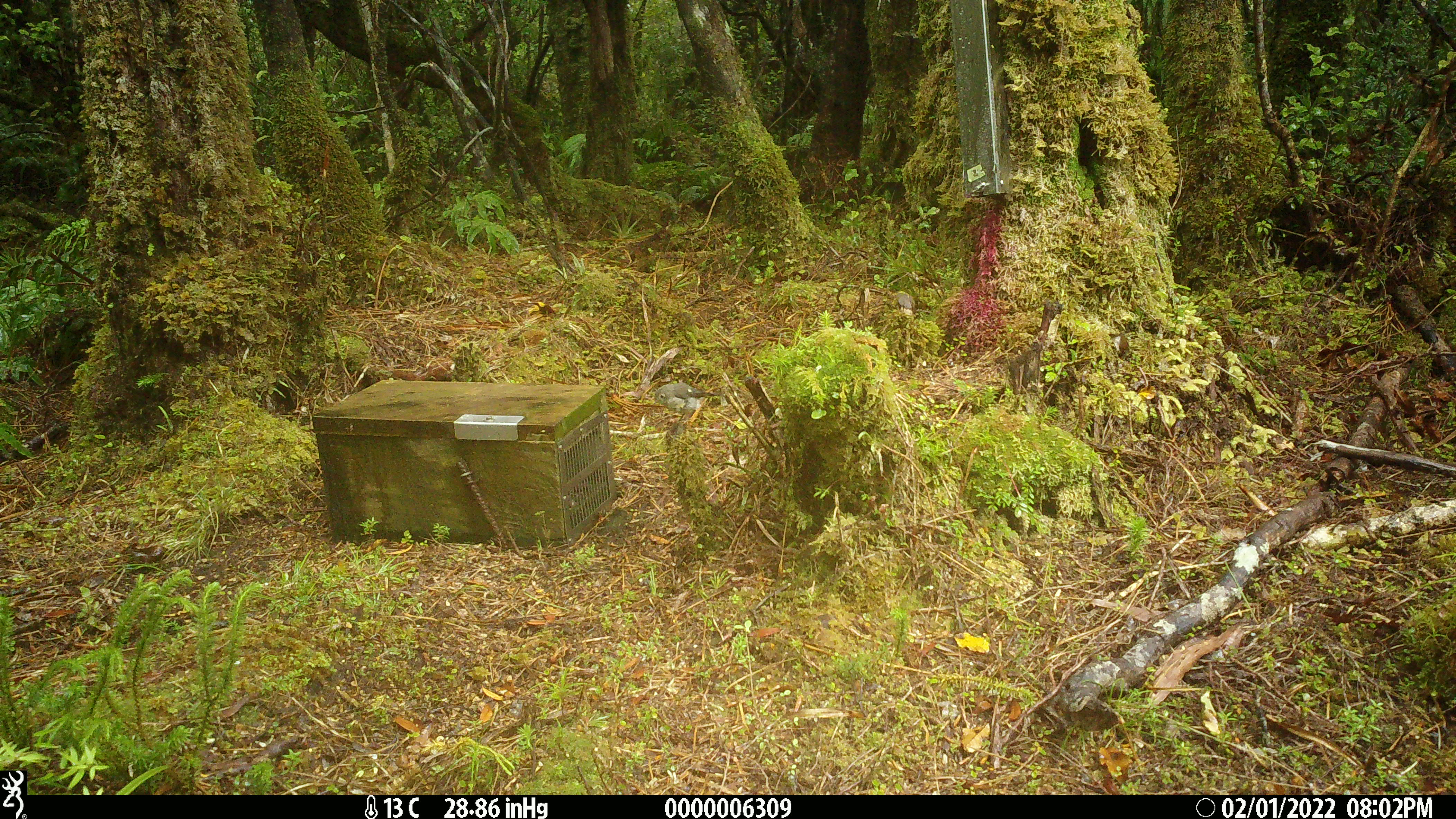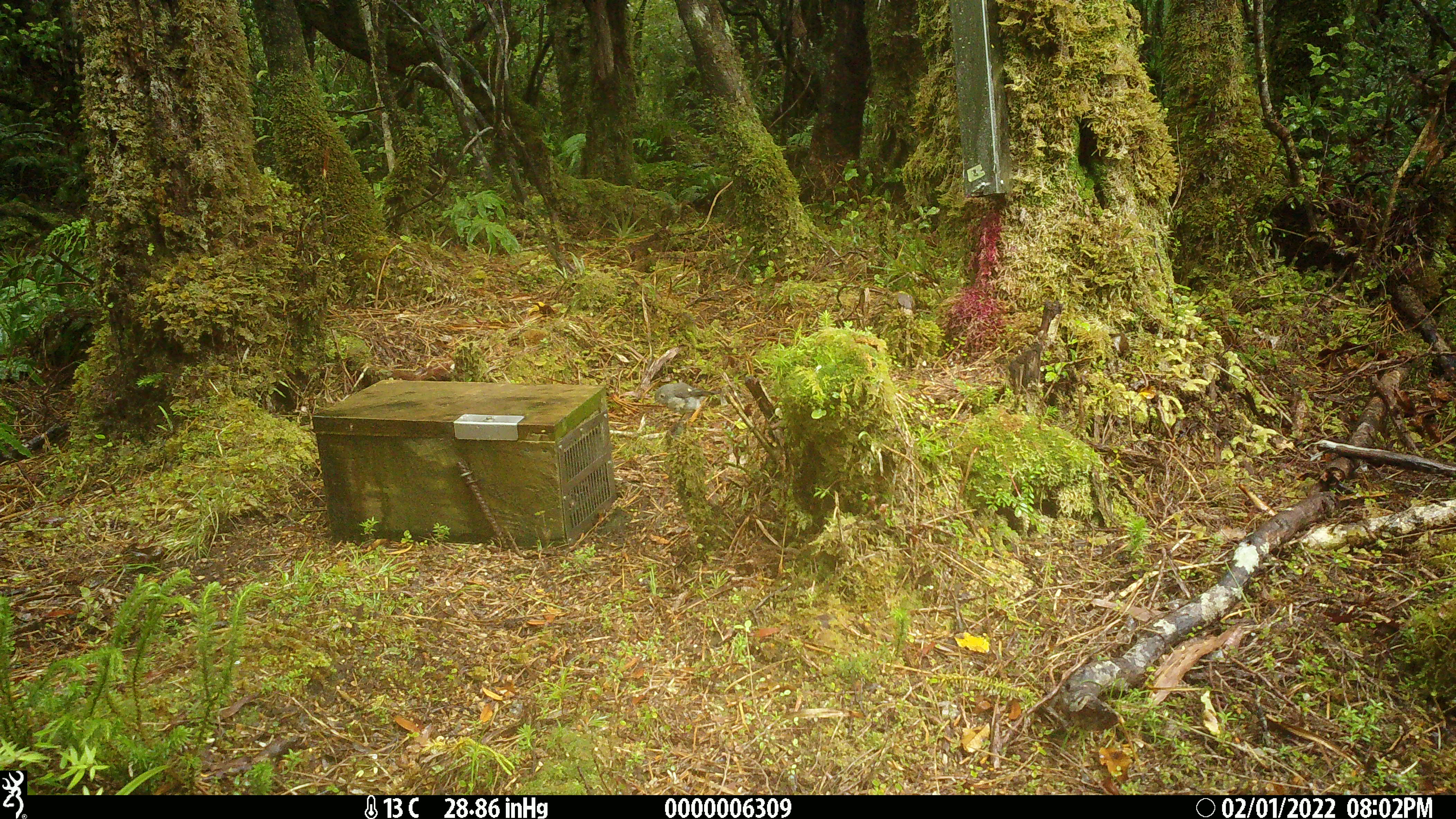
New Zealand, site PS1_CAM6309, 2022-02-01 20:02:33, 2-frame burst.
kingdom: Animalia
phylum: Chordata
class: Aves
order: Passeriformes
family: Petroicidae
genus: Petroica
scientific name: Petroica macrocephala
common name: tomtit